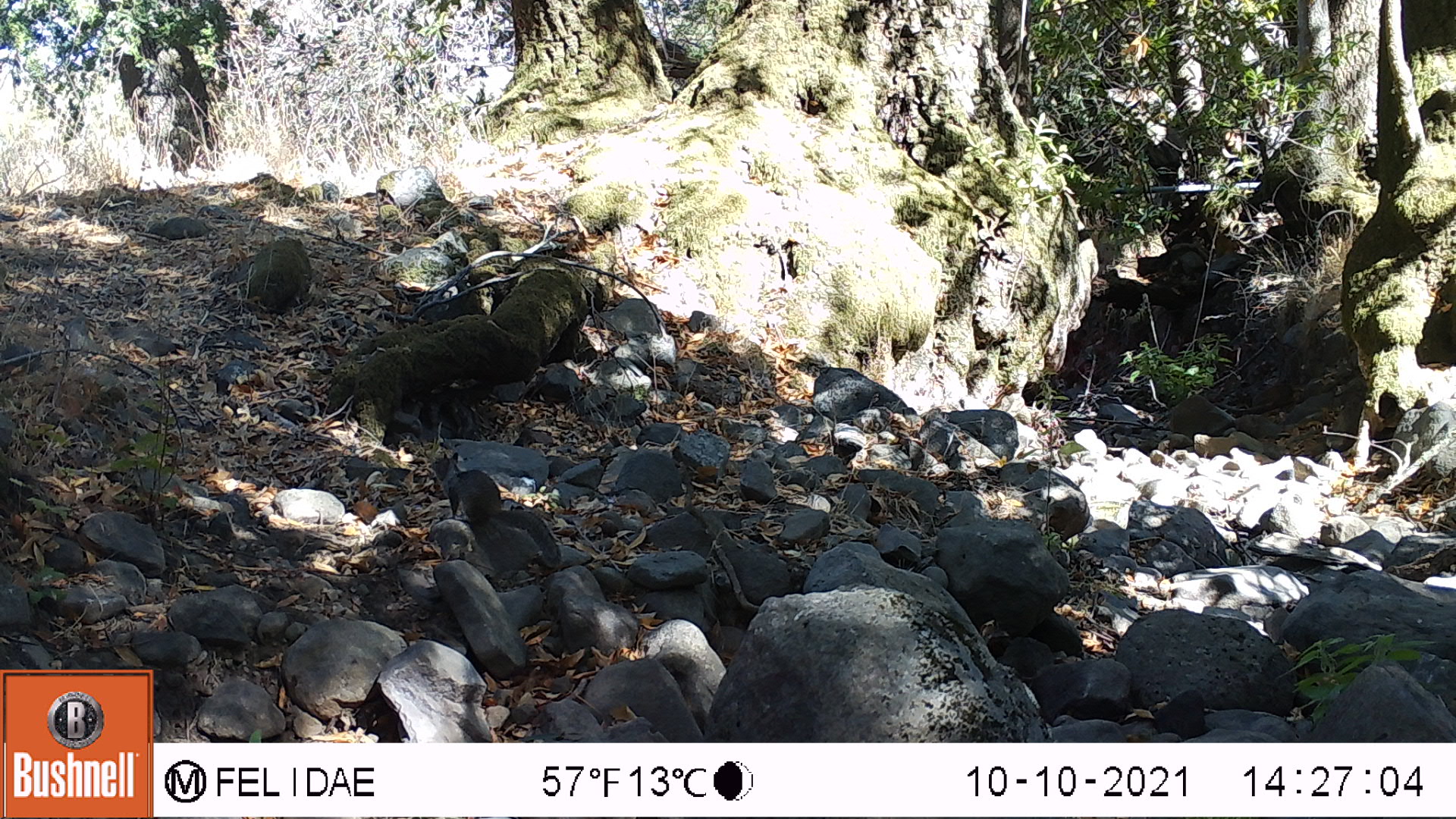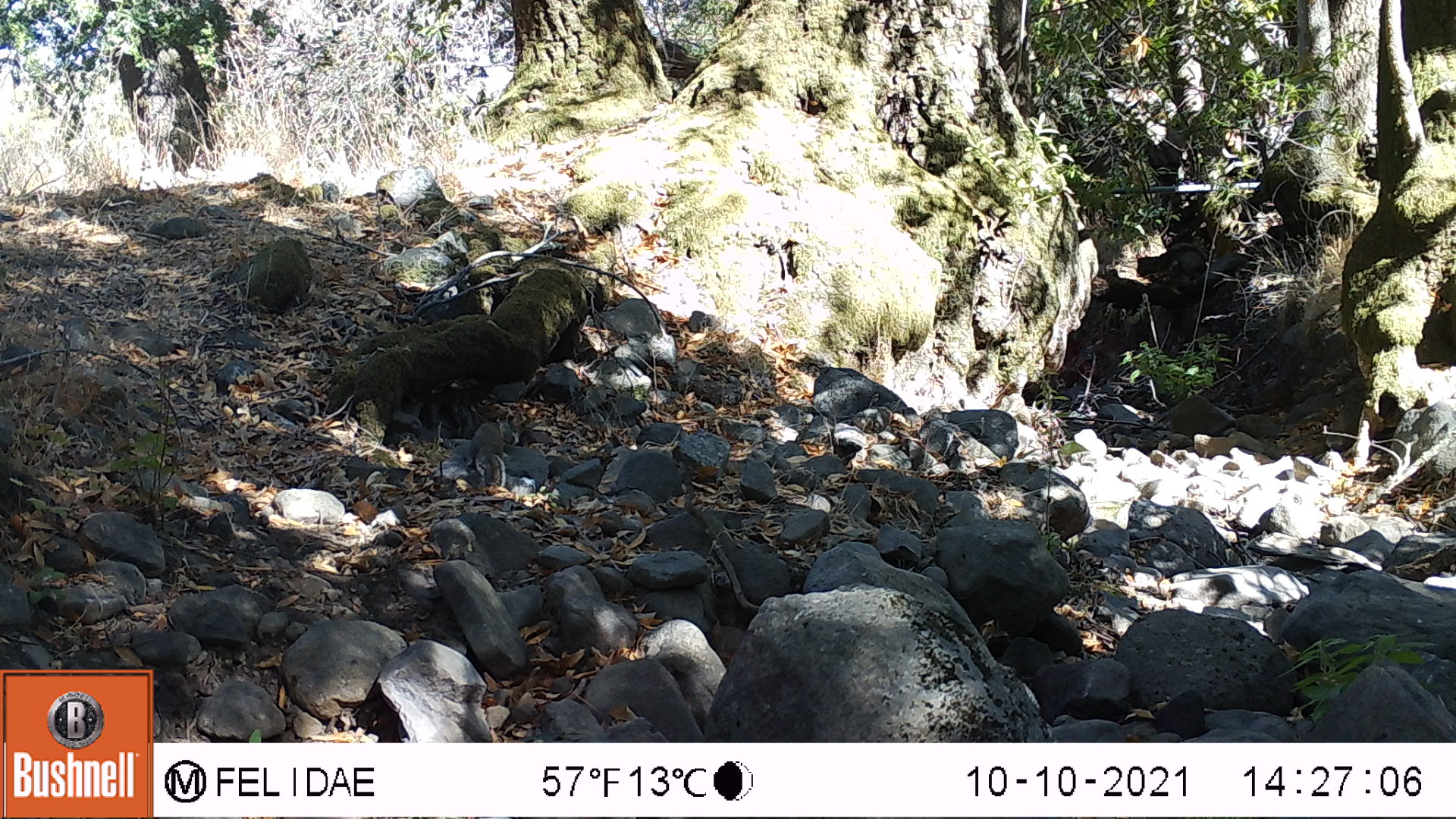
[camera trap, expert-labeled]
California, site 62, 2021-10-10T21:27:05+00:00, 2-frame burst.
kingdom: Animalia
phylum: Chordata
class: Mammalia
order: Rodentia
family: Sciuridae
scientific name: Sciuridae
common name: squirrel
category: unknown squirrel